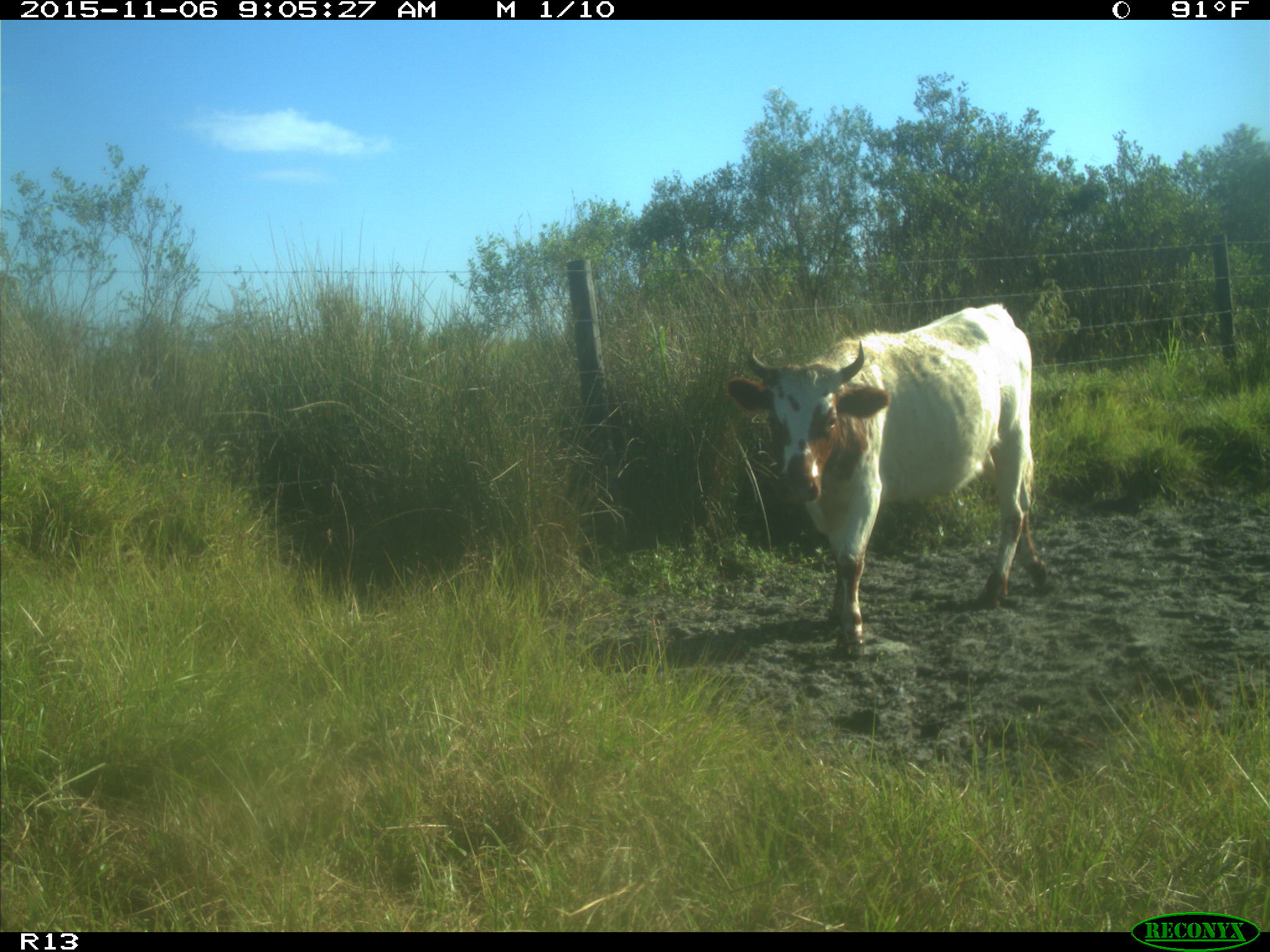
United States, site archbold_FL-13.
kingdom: Animalia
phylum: Chordata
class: Mammalia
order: Artiodactyla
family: Bovidae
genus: Bos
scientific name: Bos taurus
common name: domestic cow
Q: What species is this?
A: Bos taurus (domestic cow).